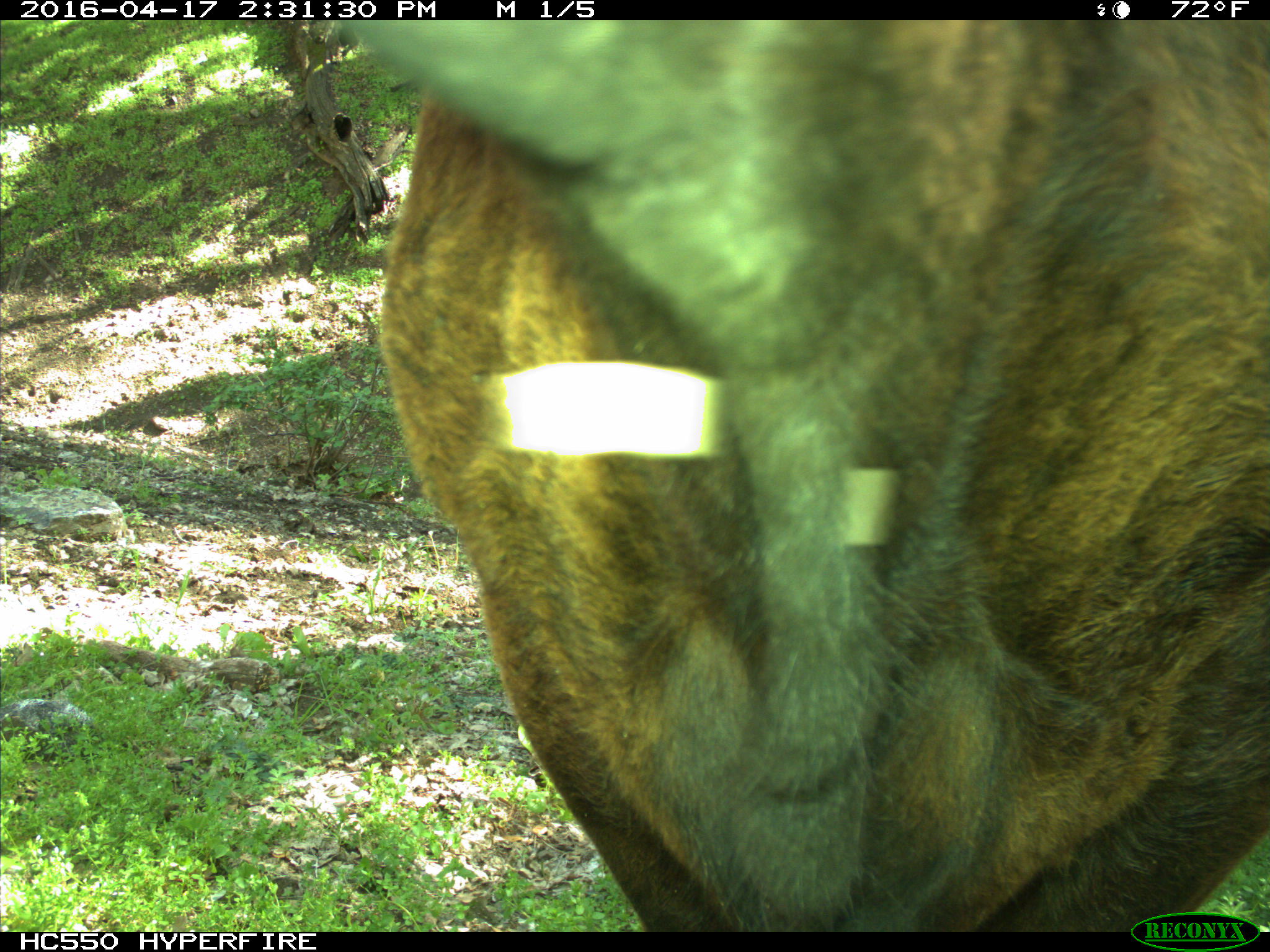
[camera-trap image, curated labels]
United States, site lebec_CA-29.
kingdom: Animalia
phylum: Chordata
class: Mammalia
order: Artiodactyla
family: Bovidae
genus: Bos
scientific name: Bos taurus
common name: domestic cow